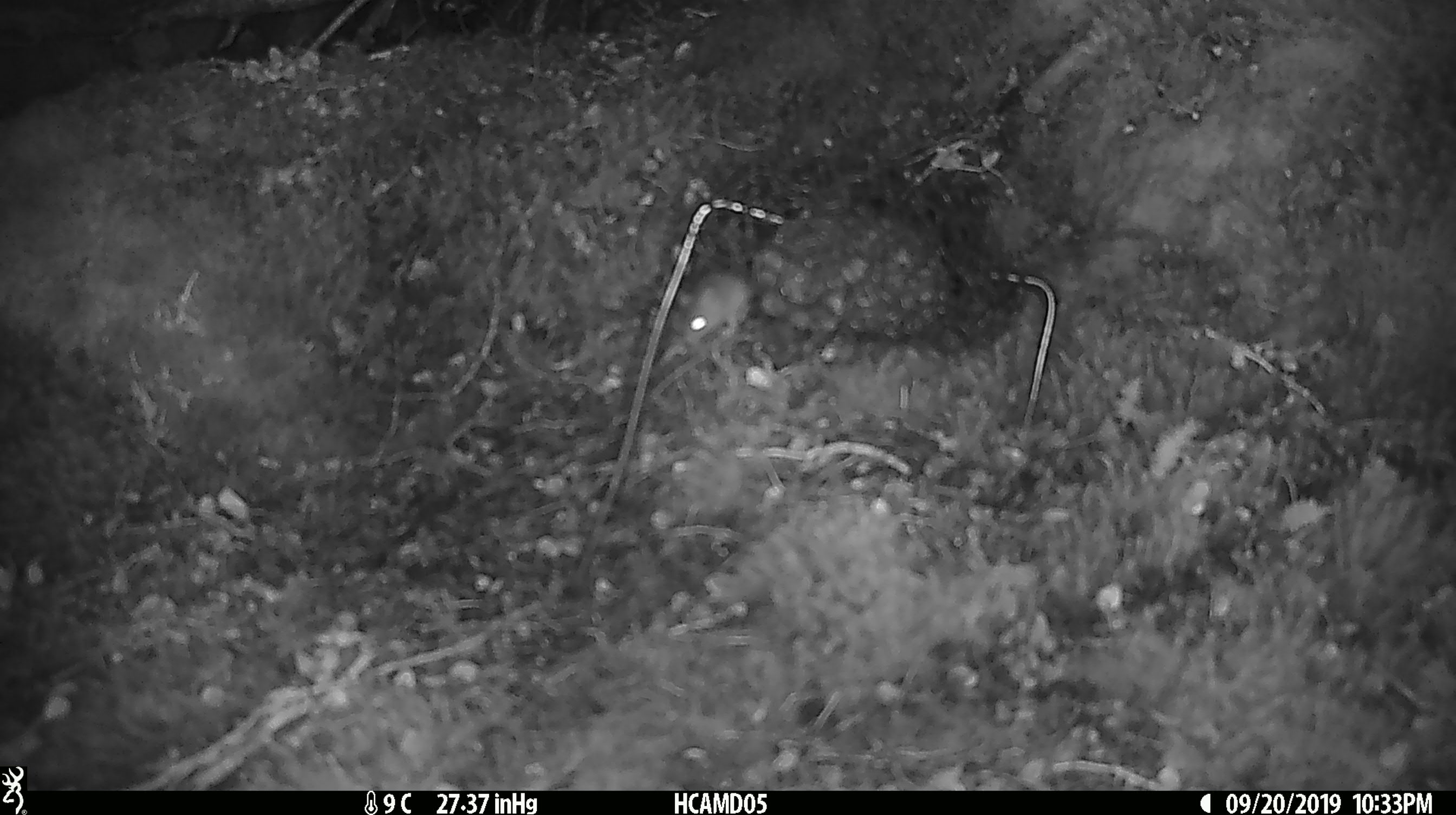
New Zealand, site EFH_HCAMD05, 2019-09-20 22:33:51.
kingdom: Animalia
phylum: Chordata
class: Mammalia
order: Rodentia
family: Muridae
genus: Mus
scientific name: Mus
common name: mouse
Mouse (Mus).